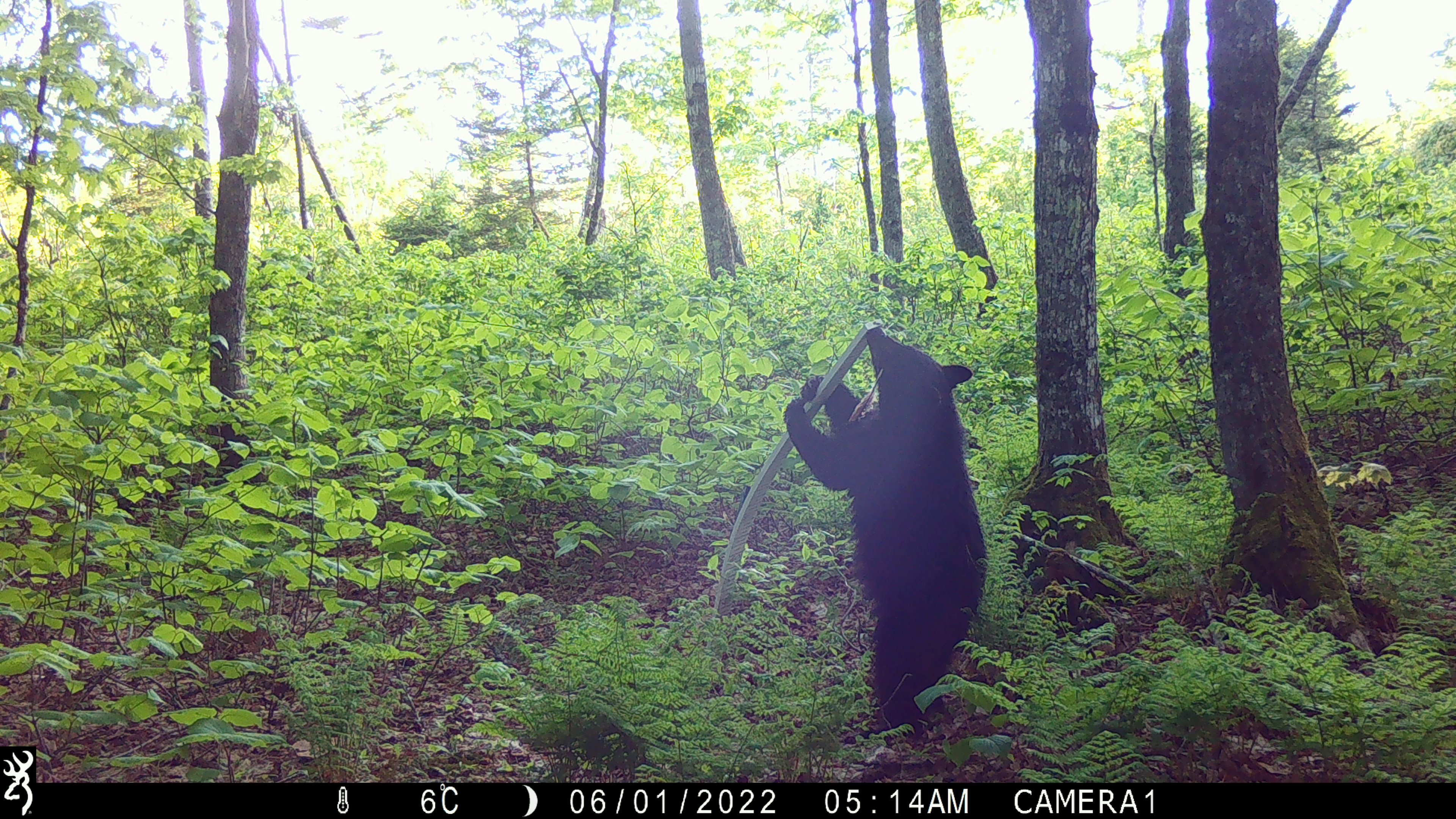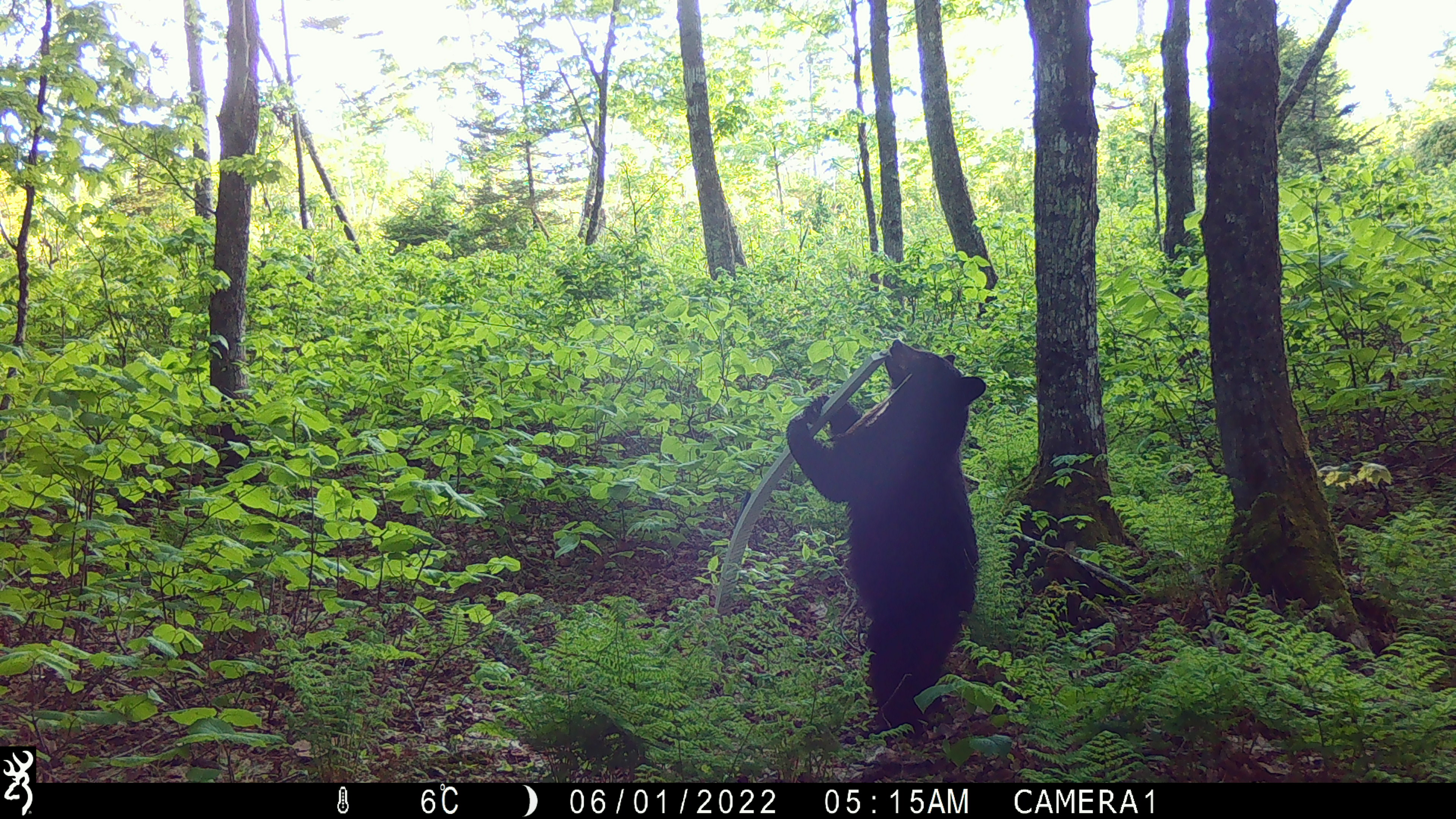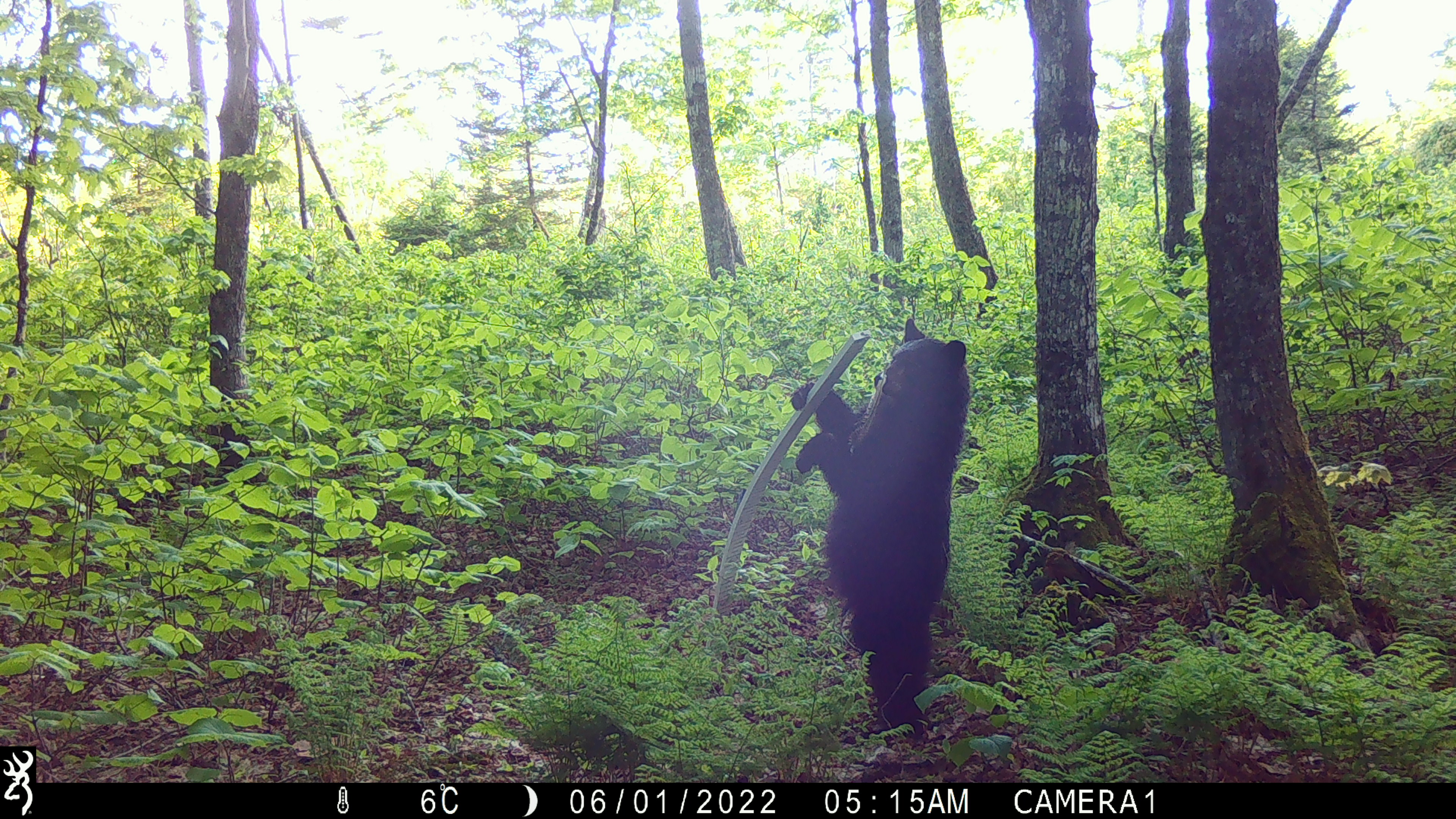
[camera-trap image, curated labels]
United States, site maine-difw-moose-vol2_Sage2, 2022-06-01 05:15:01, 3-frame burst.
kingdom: Animalia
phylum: Chordata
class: Mammalia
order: Carnivora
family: Ursidae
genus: Ursus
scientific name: Ursus americanus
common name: black bear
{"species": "black bear (Ursus americanus)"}